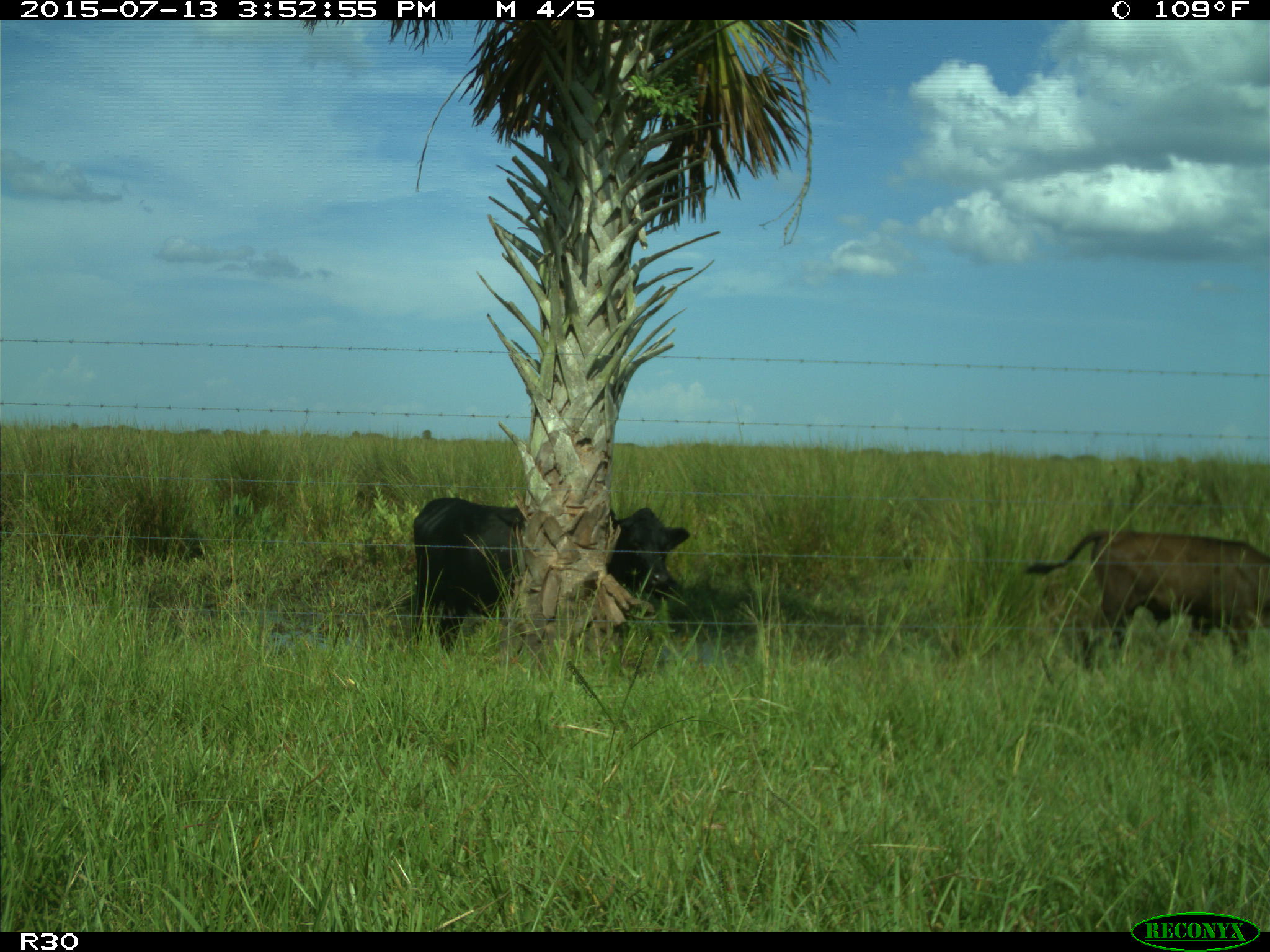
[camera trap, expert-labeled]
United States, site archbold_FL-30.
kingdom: Animalia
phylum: Chordata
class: Mammalia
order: Artiodactyla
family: Bovidae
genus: Bos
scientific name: Bos taurus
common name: domestic cow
Bos taurus (domestic cow).